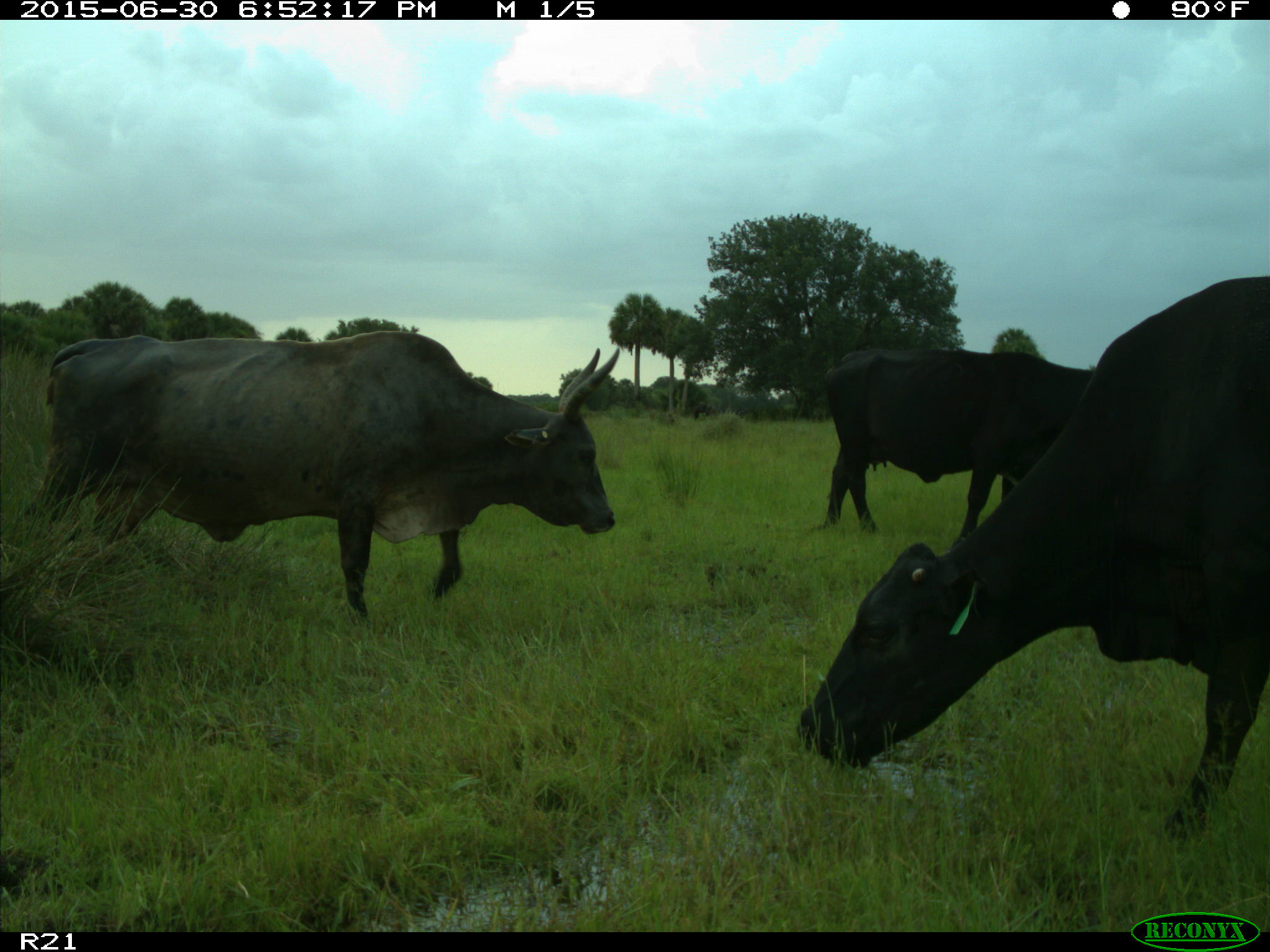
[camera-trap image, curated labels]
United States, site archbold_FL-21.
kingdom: Animalia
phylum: Chordata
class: Mammalia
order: Artiodactyla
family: Bovidae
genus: Bos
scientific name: Bos taurus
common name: domestic cow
Bos taurus (domestic cow).